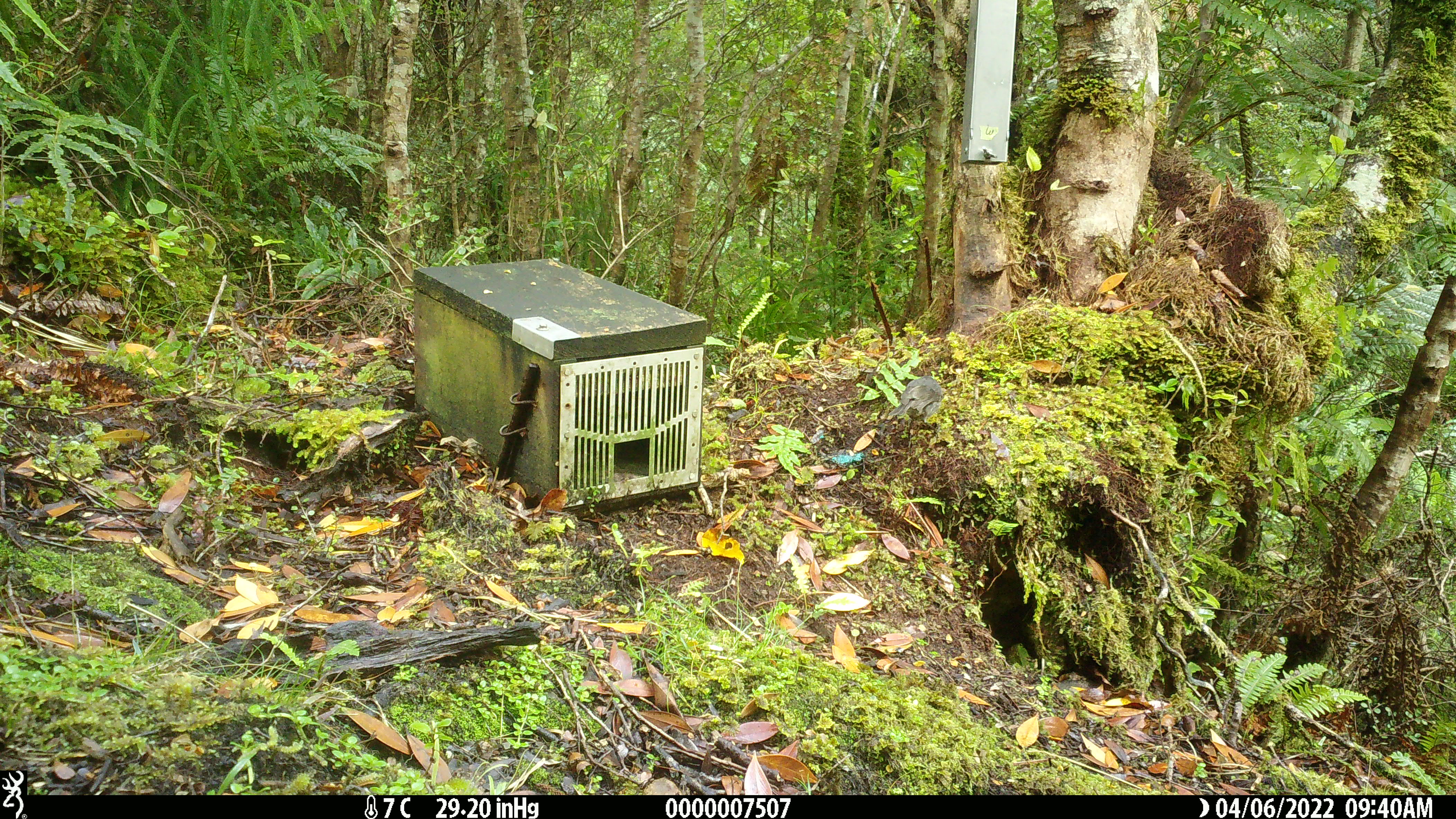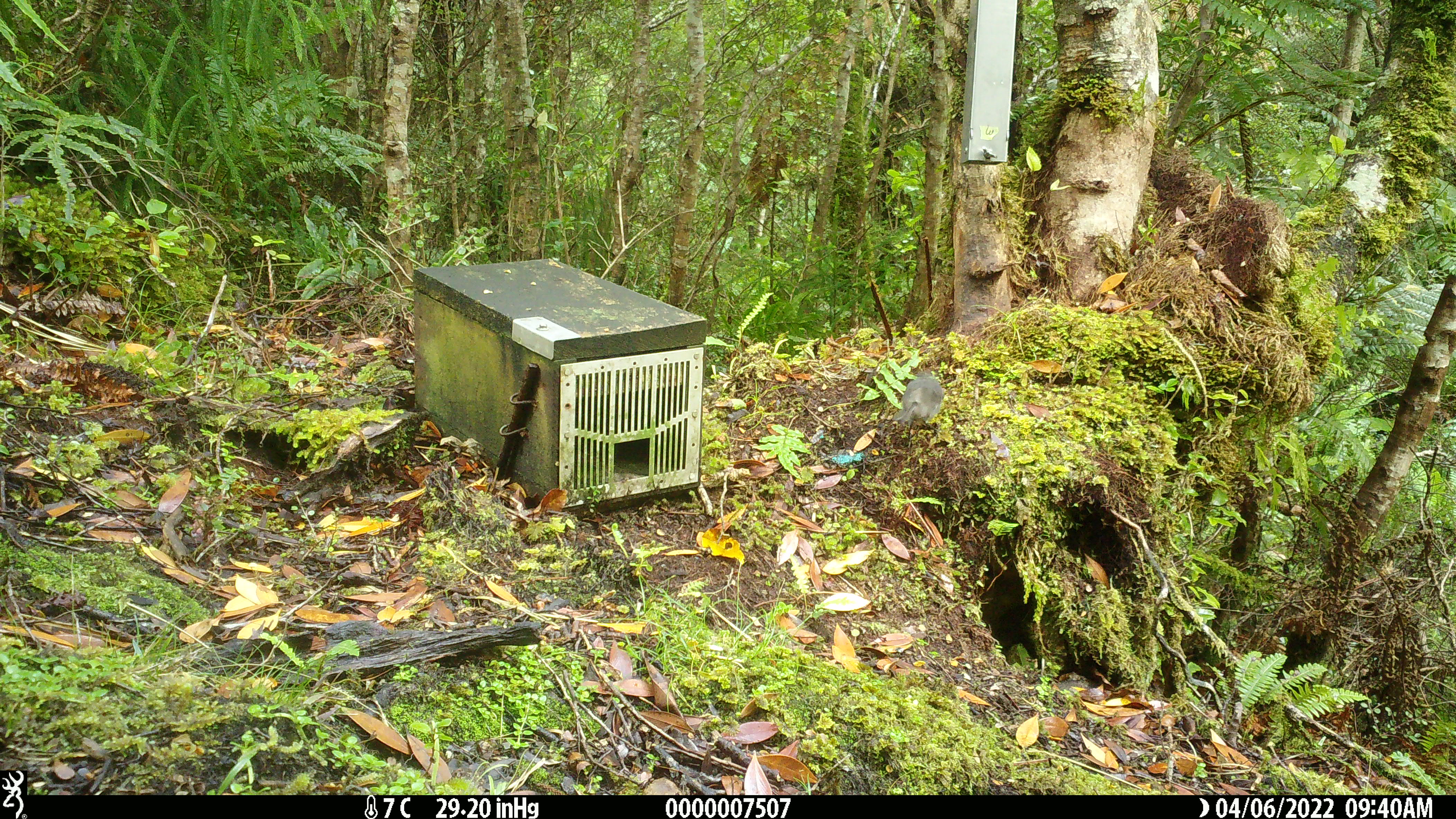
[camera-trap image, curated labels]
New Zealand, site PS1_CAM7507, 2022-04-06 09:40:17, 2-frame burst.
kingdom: Animalia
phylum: Chordata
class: Aves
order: Passeriformes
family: Petroicidae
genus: Petroica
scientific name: Petroica australis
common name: new zealand robin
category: robin